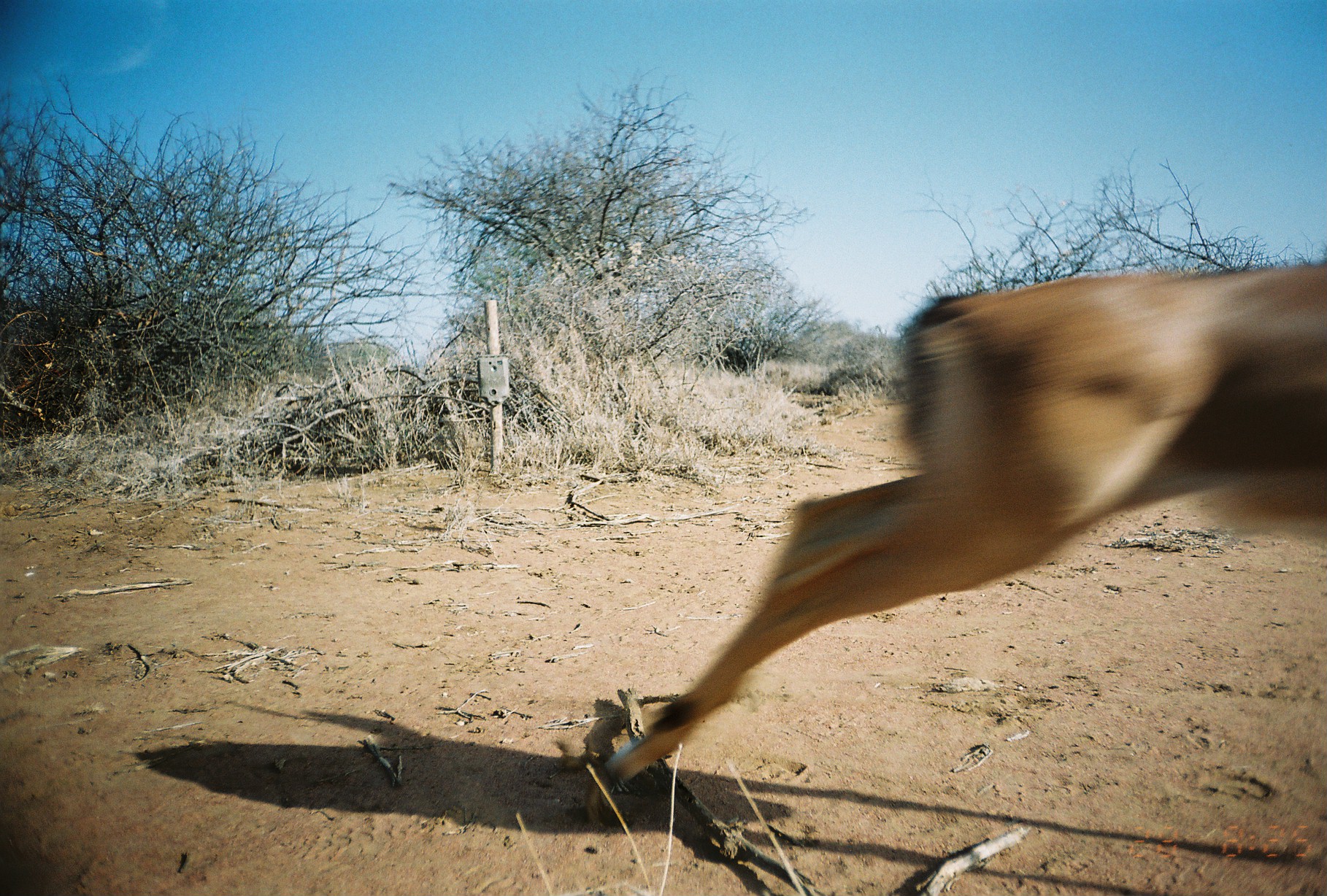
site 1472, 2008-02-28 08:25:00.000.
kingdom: Animalia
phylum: Chordata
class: Mammalia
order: Artiodactyla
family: Bovidae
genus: Aepyceros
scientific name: Aepyceros melampus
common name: impala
Aepyceros melampus (impala), count 1.